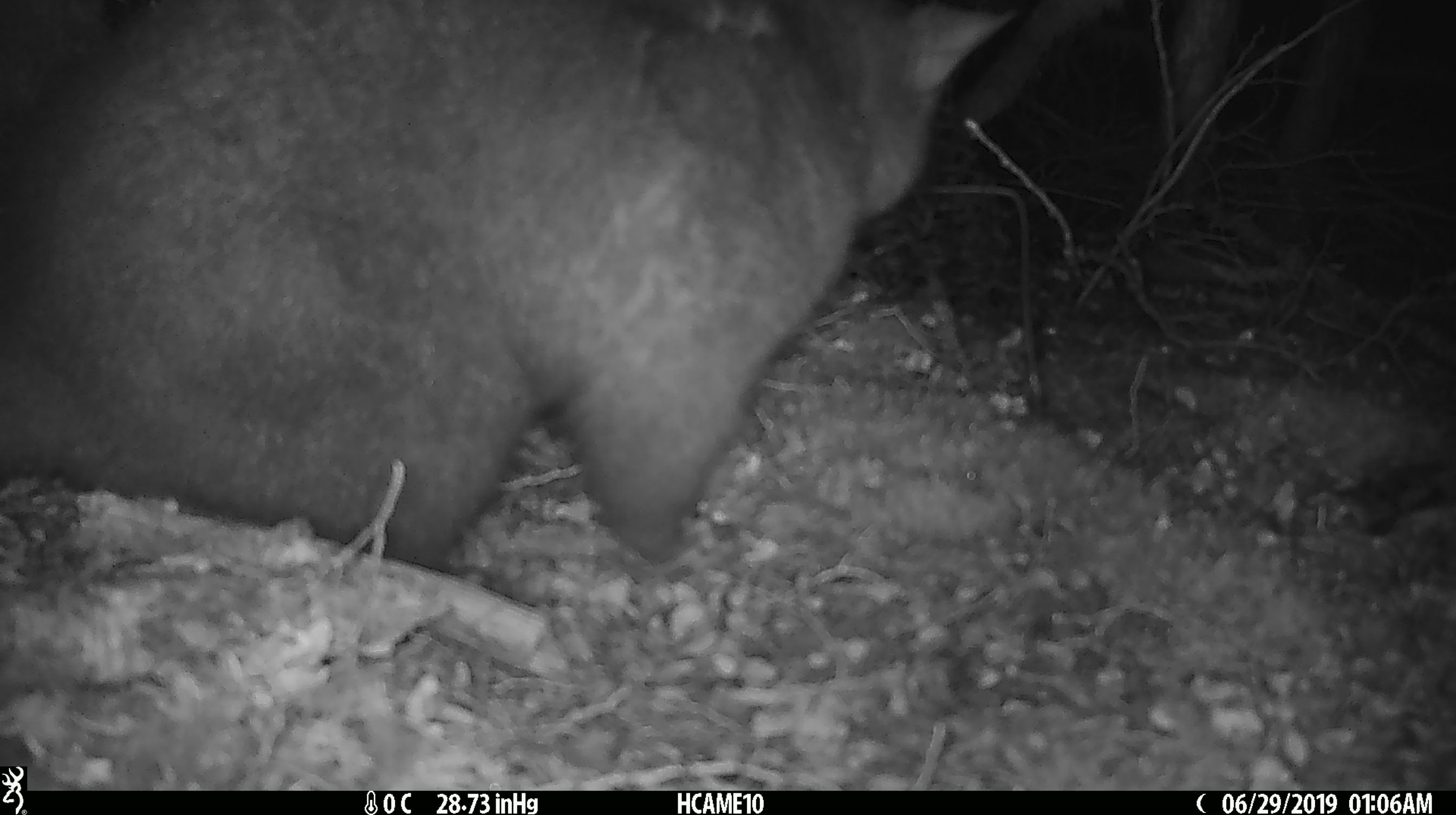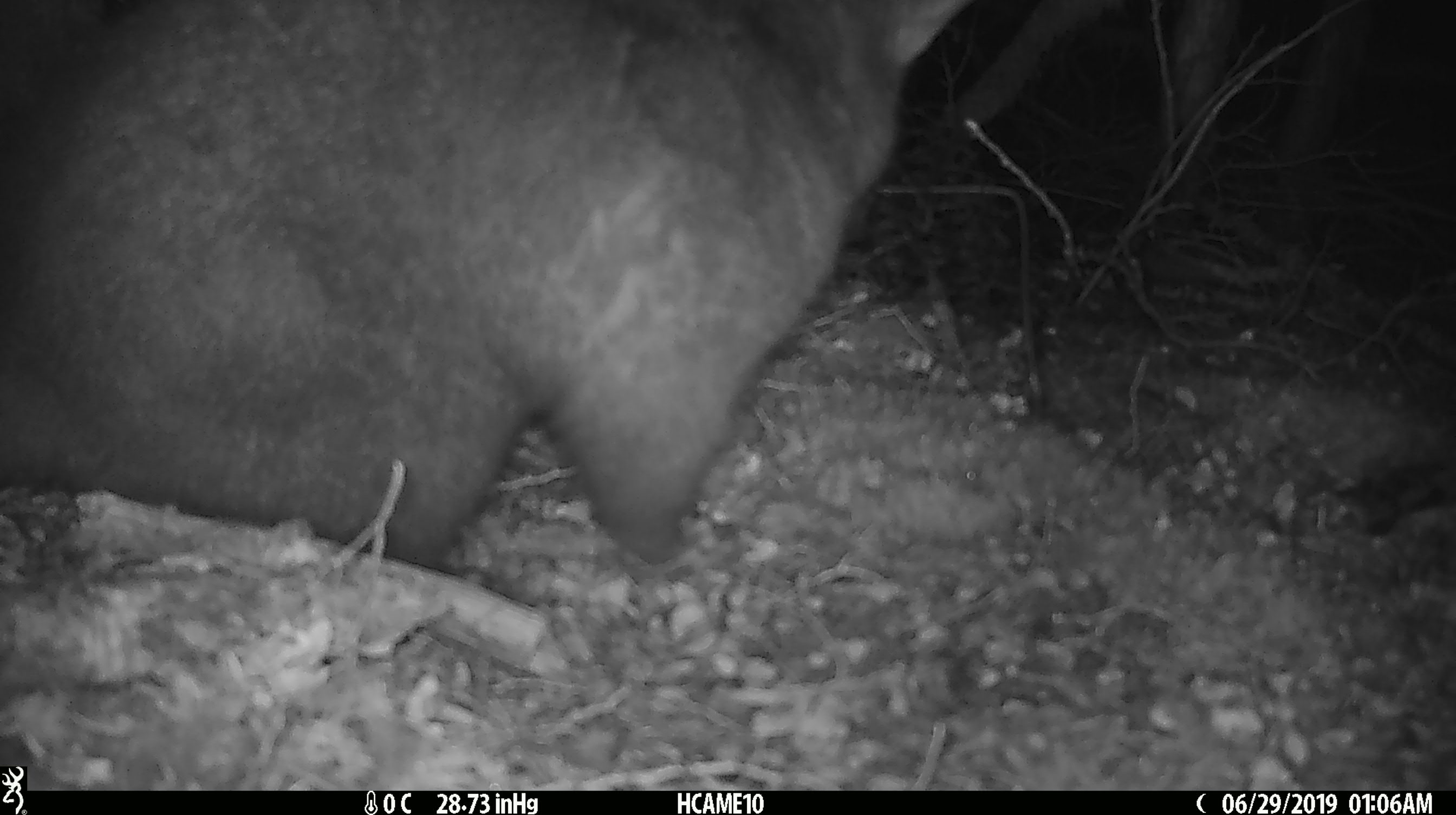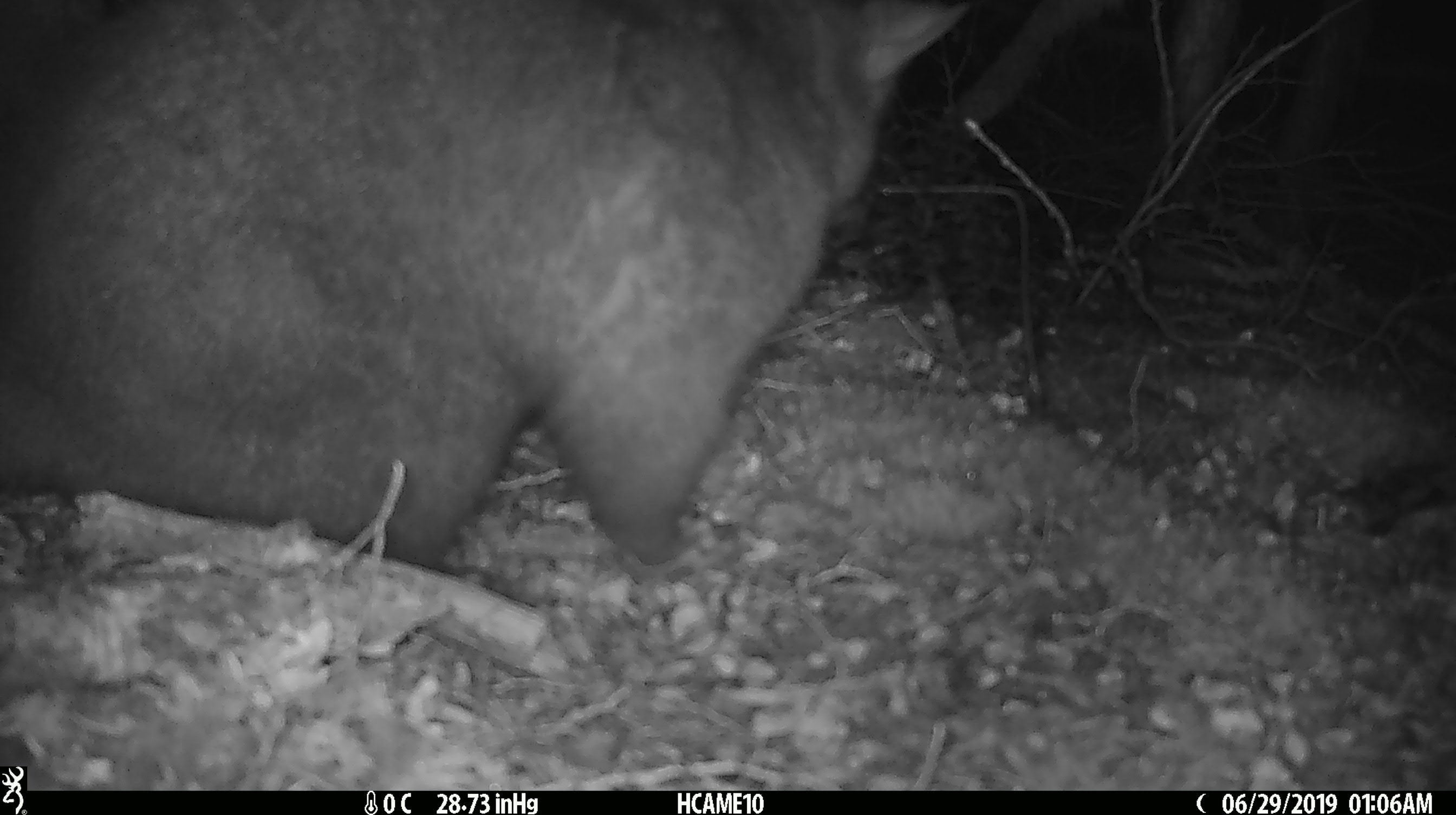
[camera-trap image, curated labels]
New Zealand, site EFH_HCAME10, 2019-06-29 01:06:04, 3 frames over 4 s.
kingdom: Animalia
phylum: Chordata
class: Mammalia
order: Diprotodontia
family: Phalangeridae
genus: Trichosurus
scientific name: Trichosurus vulpecula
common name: common brushtail possum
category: possum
Possum (common brushtail possum) (Trichosurus vulpecula).